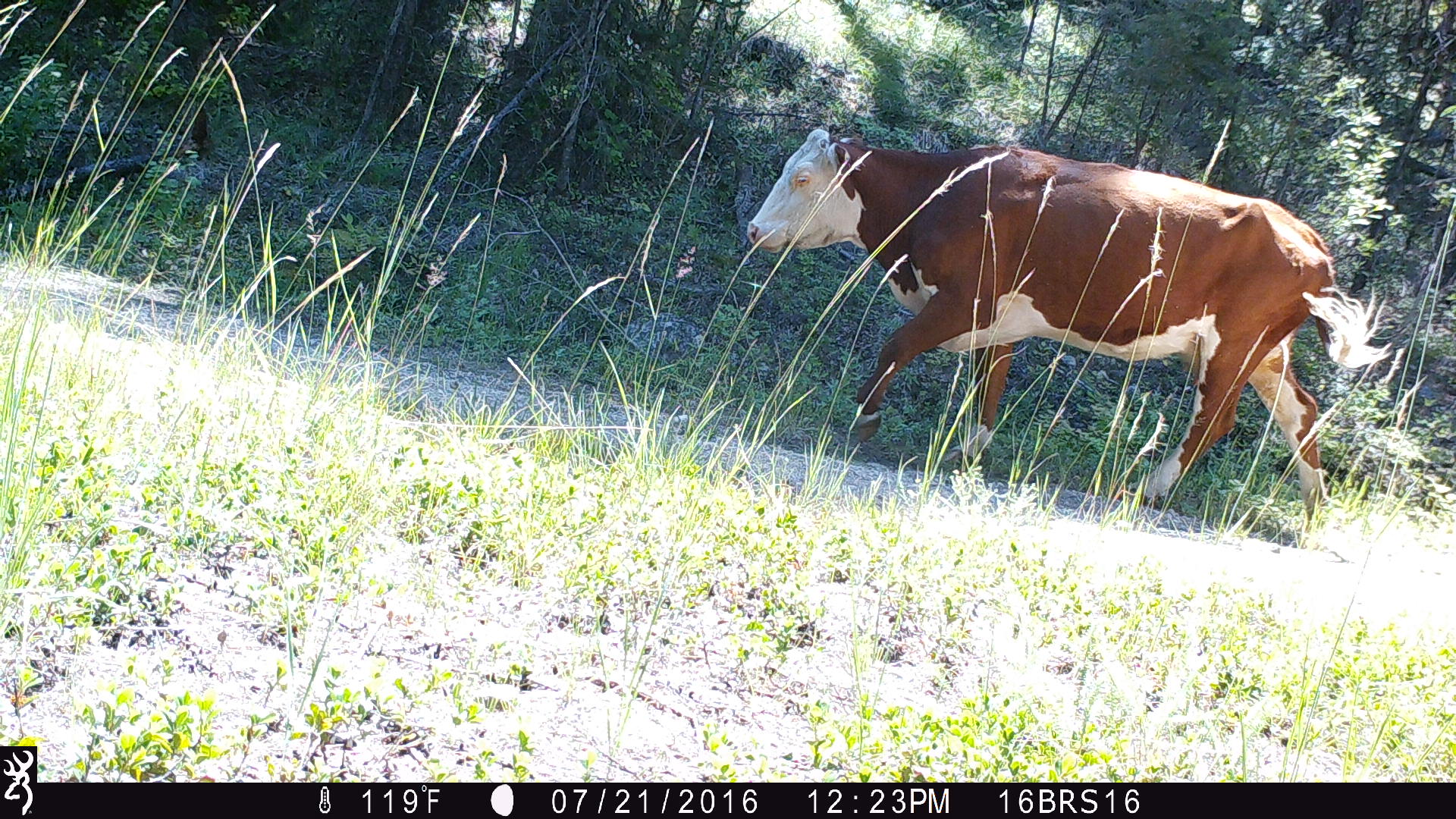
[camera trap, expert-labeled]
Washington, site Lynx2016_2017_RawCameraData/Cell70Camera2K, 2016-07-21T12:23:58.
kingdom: Animalia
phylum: Chordata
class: Mammalia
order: Artiodactyla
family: Bovidae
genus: Bos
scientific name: Bos taurus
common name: domestic cattle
Domestic cattle (Bos taurus). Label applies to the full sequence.